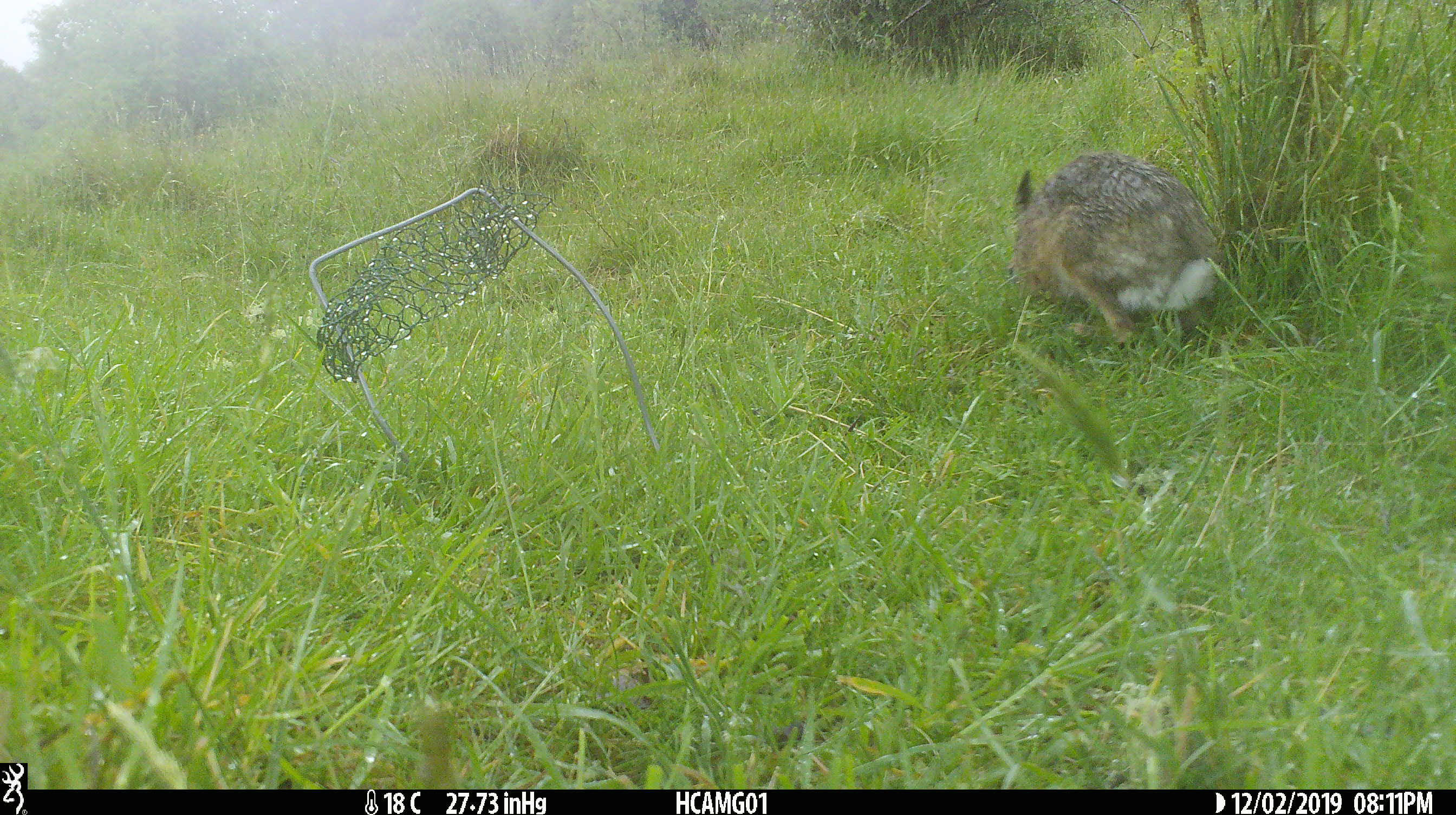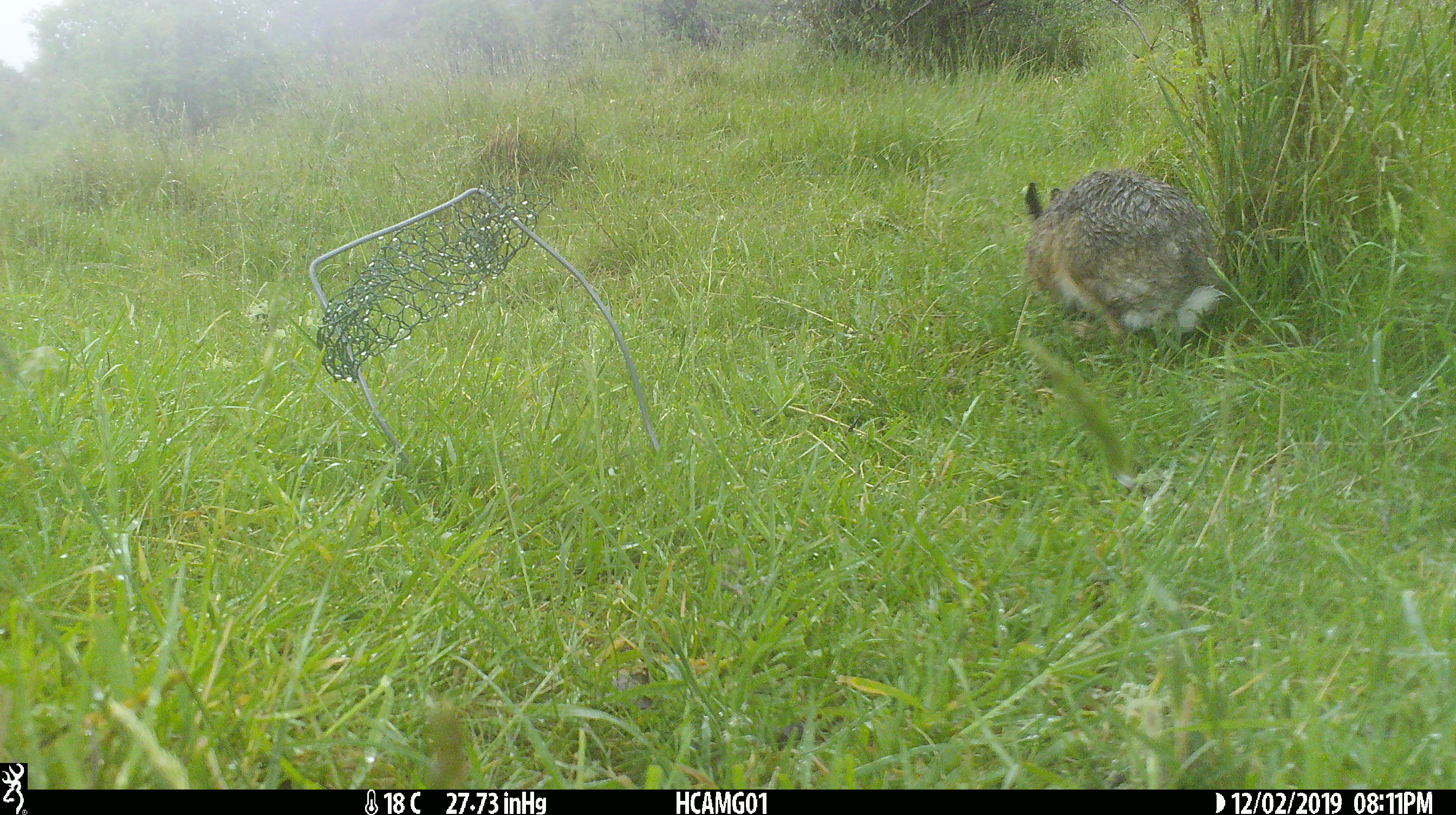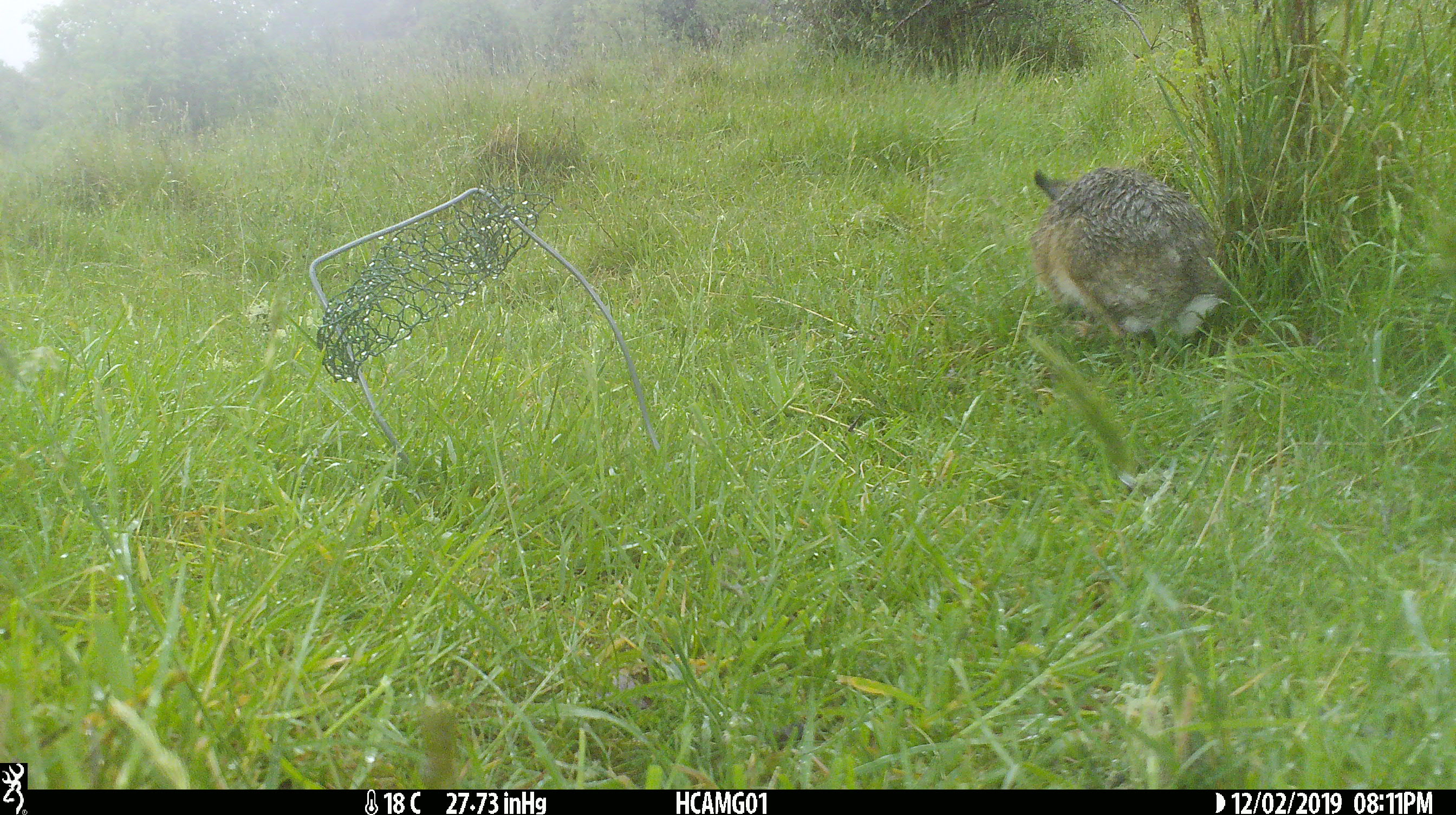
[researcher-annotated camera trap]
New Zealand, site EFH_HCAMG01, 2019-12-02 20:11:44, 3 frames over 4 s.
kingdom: Animalia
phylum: Chordata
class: Mammalia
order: Lagomorpha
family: Leporidae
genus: Oryctolagus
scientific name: Oryctolagus cuniculus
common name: european rabbit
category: rabbit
Rabbit (european rabbit) (Oryctolagus cuniculus).